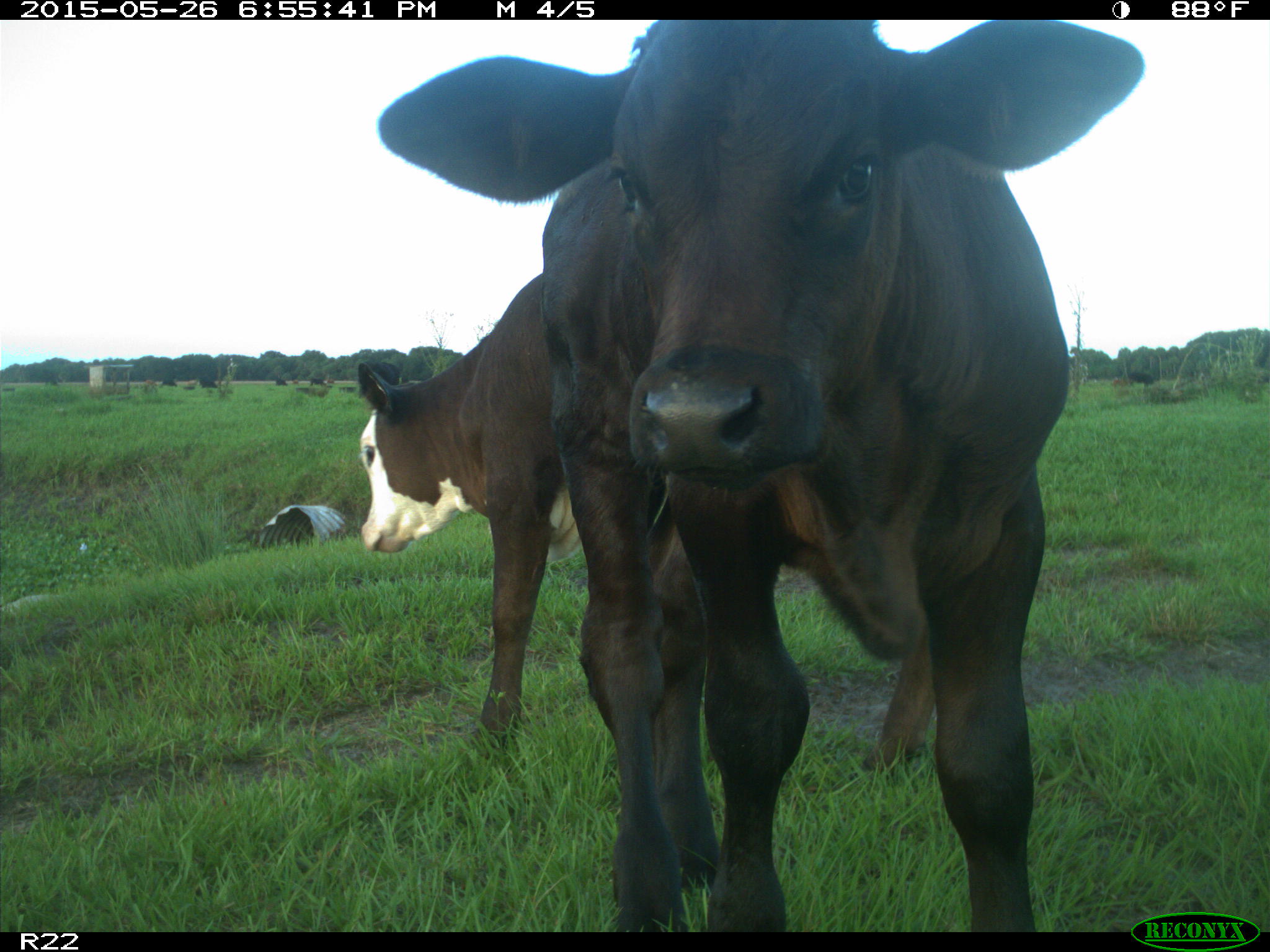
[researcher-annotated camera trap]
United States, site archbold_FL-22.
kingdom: Animalia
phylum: Chordata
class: Mammalia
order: Artiodactyla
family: Bovidae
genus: Bos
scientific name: Bos taurus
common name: domestic cow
Bos taurus (domestic cow).